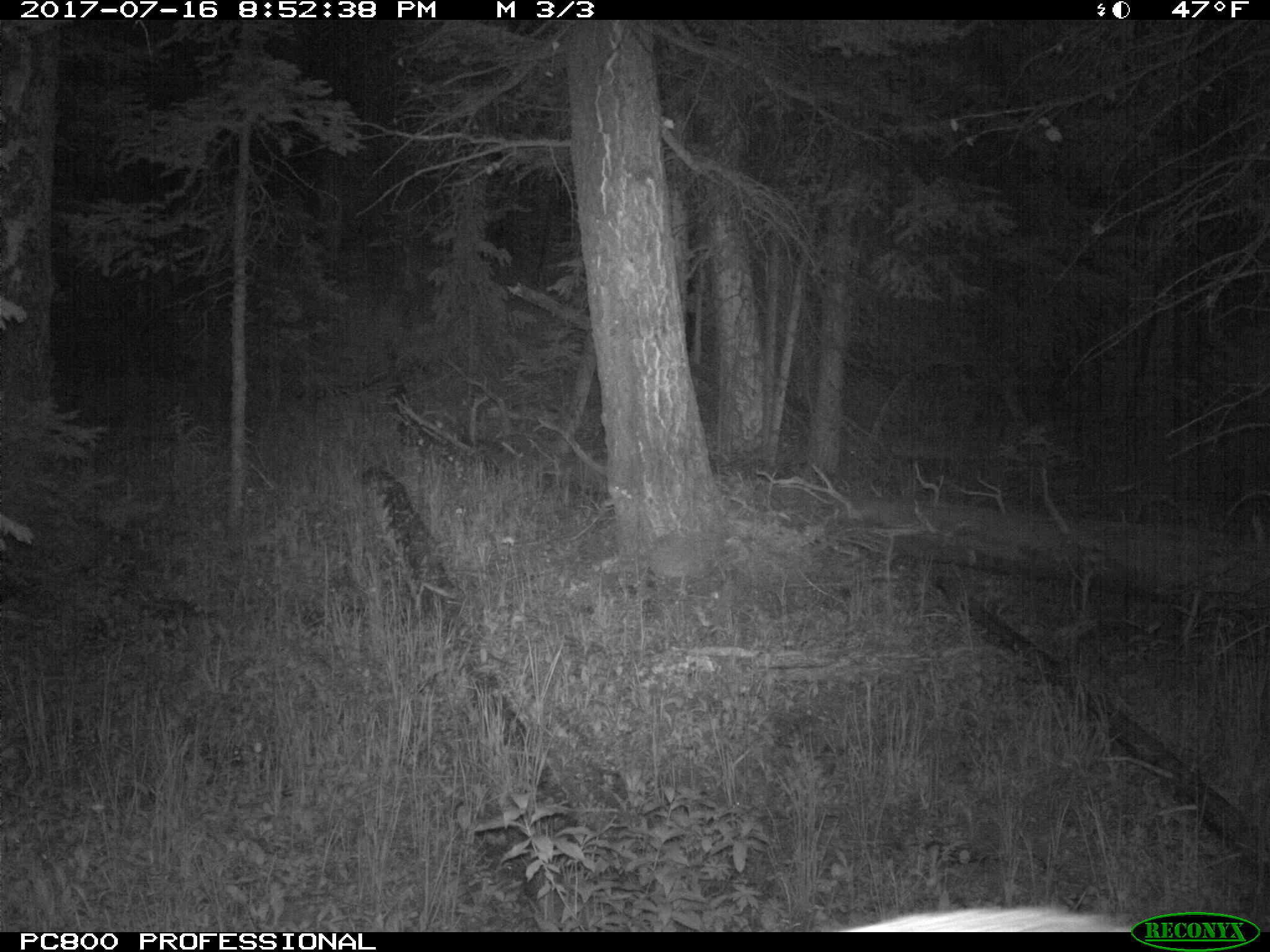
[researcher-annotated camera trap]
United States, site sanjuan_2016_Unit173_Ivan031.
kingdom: Animalia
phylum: Chordata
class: Mammalia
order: Artiodactyla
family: Cervidae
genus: Cervus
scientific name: Cervus elaphus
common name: red deer